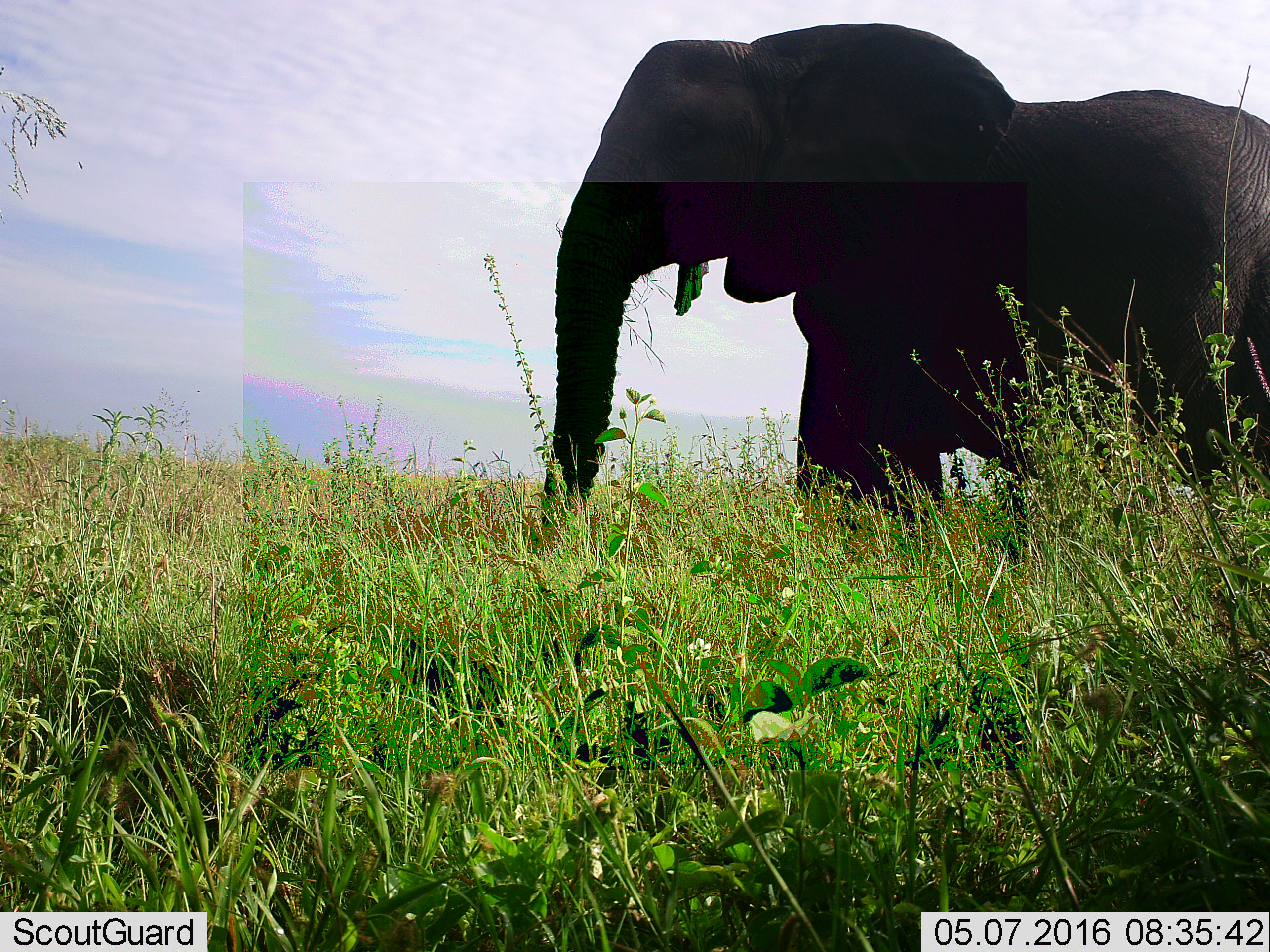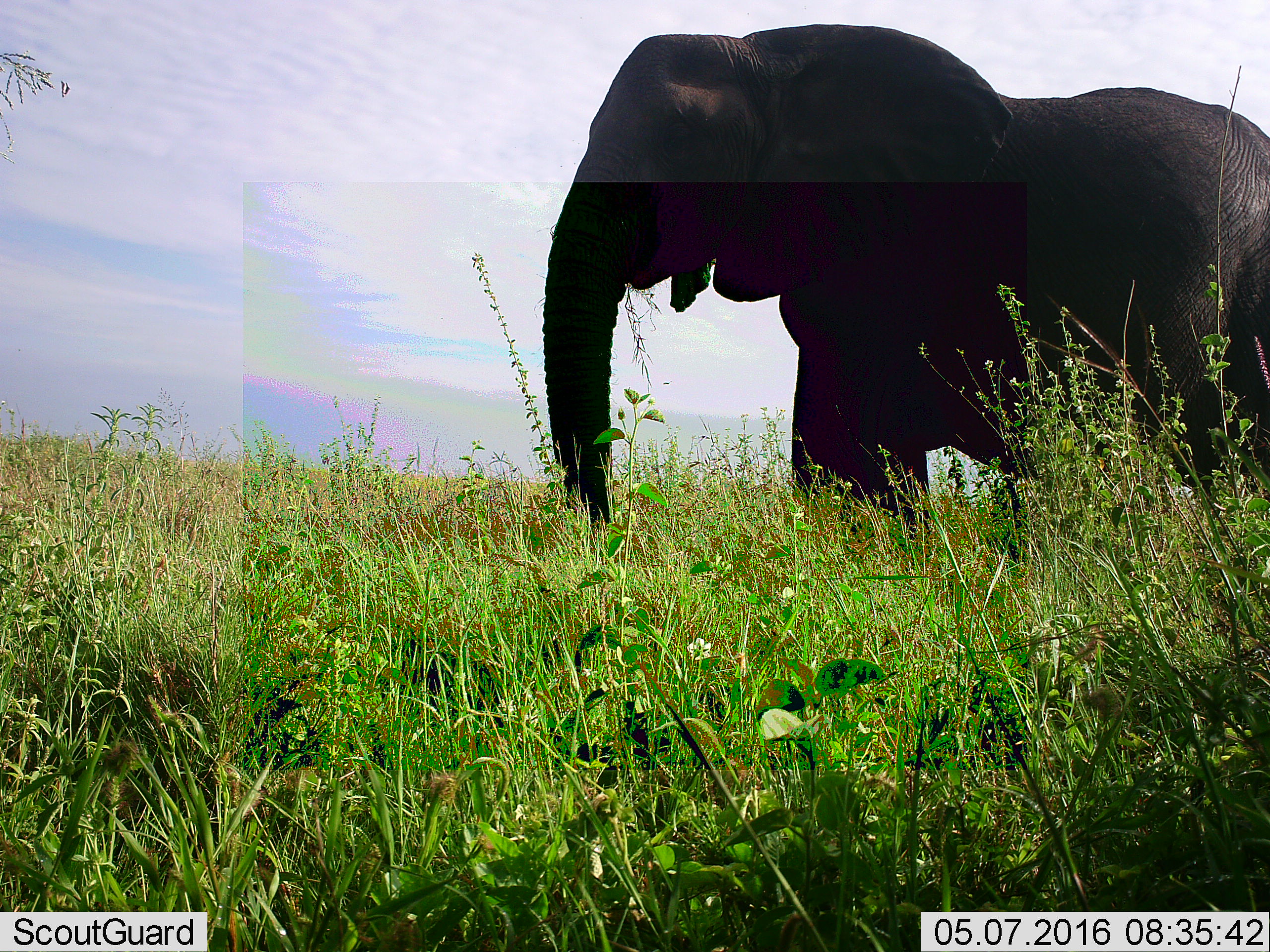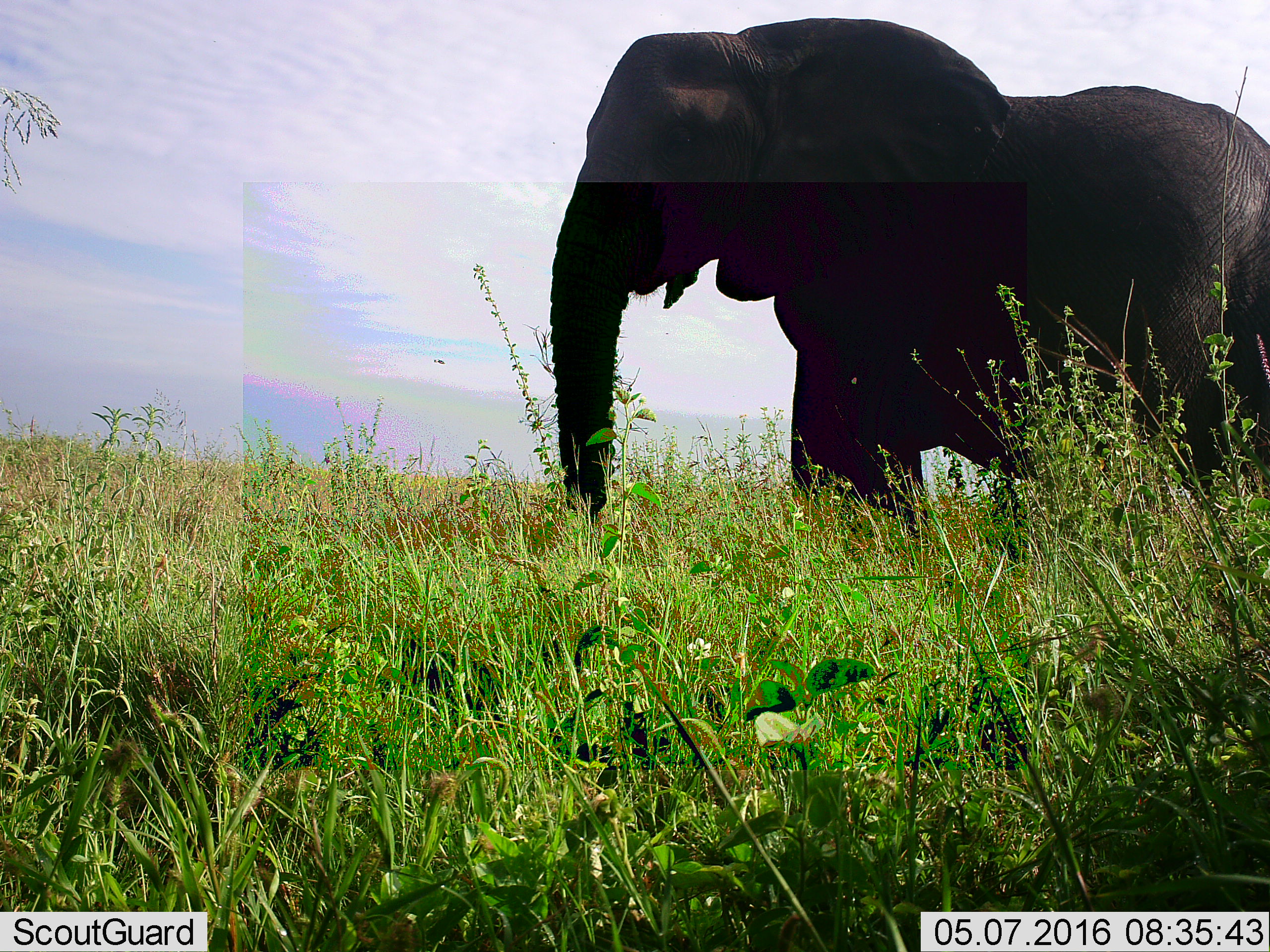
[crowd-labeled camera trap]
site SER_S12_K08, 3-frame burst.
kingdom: Animalia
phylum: Chordata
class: Mammalia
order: Proboscidea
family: Elephantidae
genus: Loxodonta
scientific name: Loxodonta africana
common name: african bush elephant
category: elephant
Elephant (african bush elephant) (Loxodonta africana), count 1. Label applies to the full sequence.